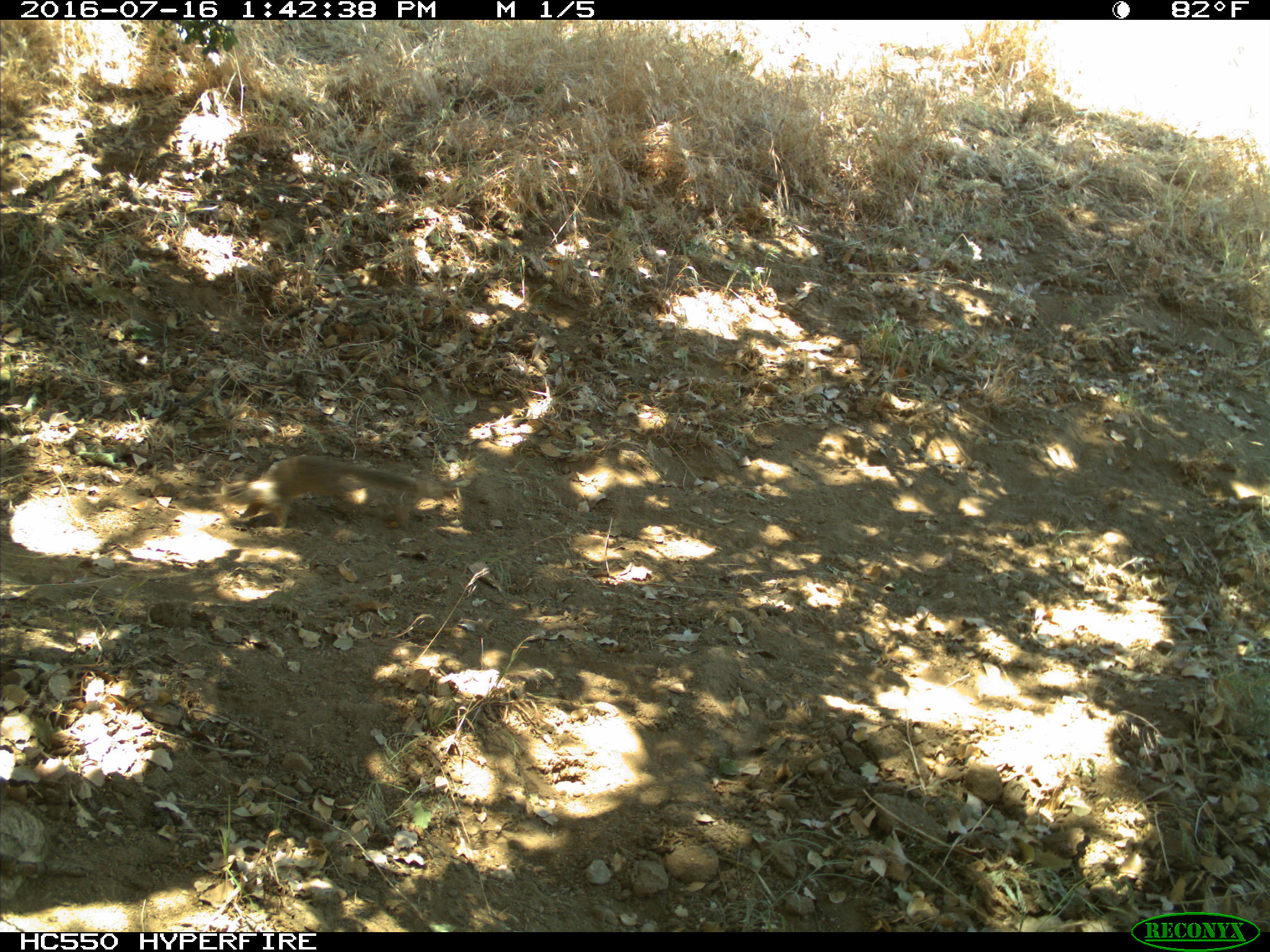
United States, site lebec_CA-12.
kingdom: Animalia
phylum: Chordata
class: Mammalia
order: Rodentia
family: Sciuridae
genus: Otospermophilus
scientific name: Otospermophilus beecheyi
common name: california ground squirrel